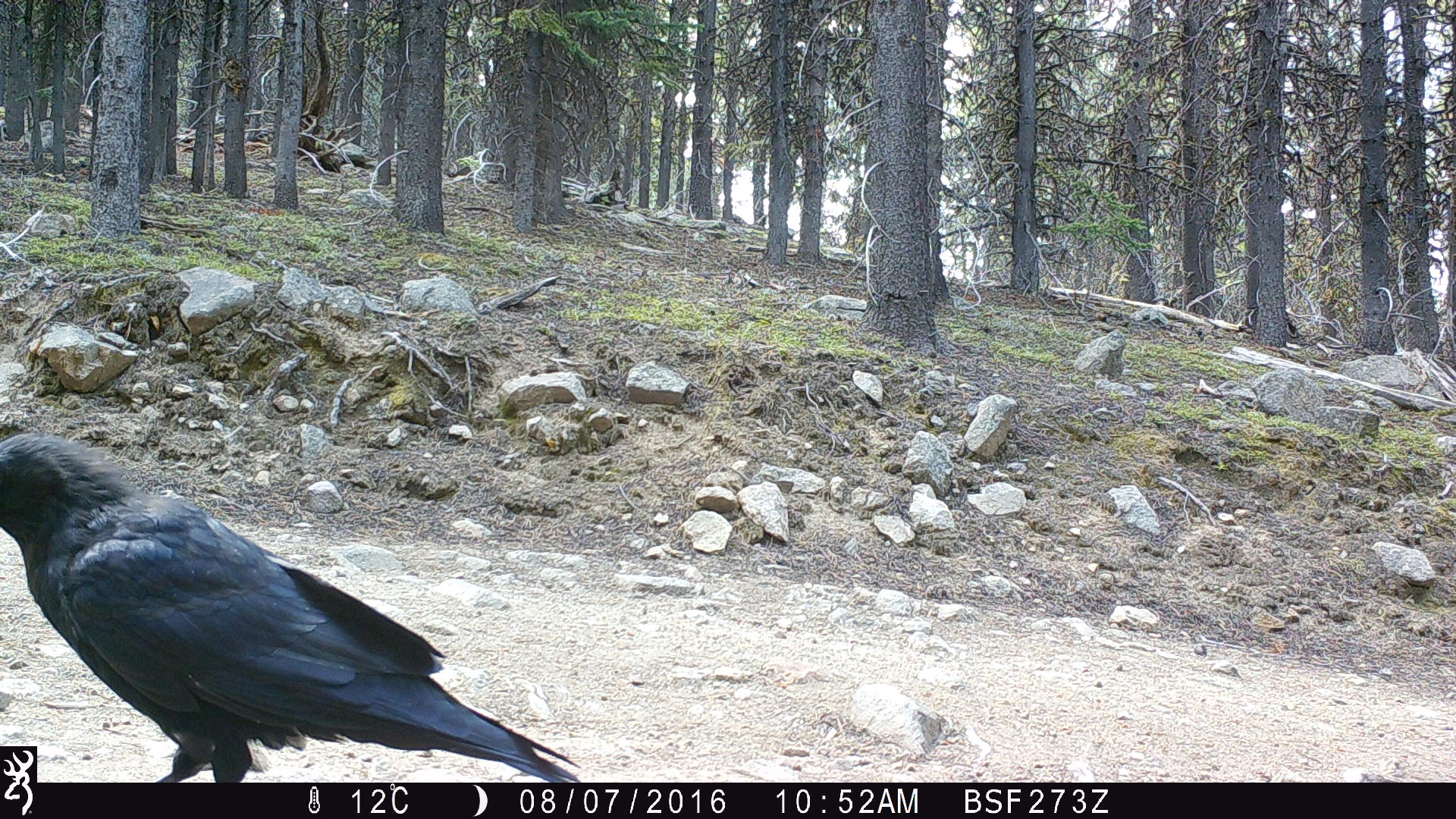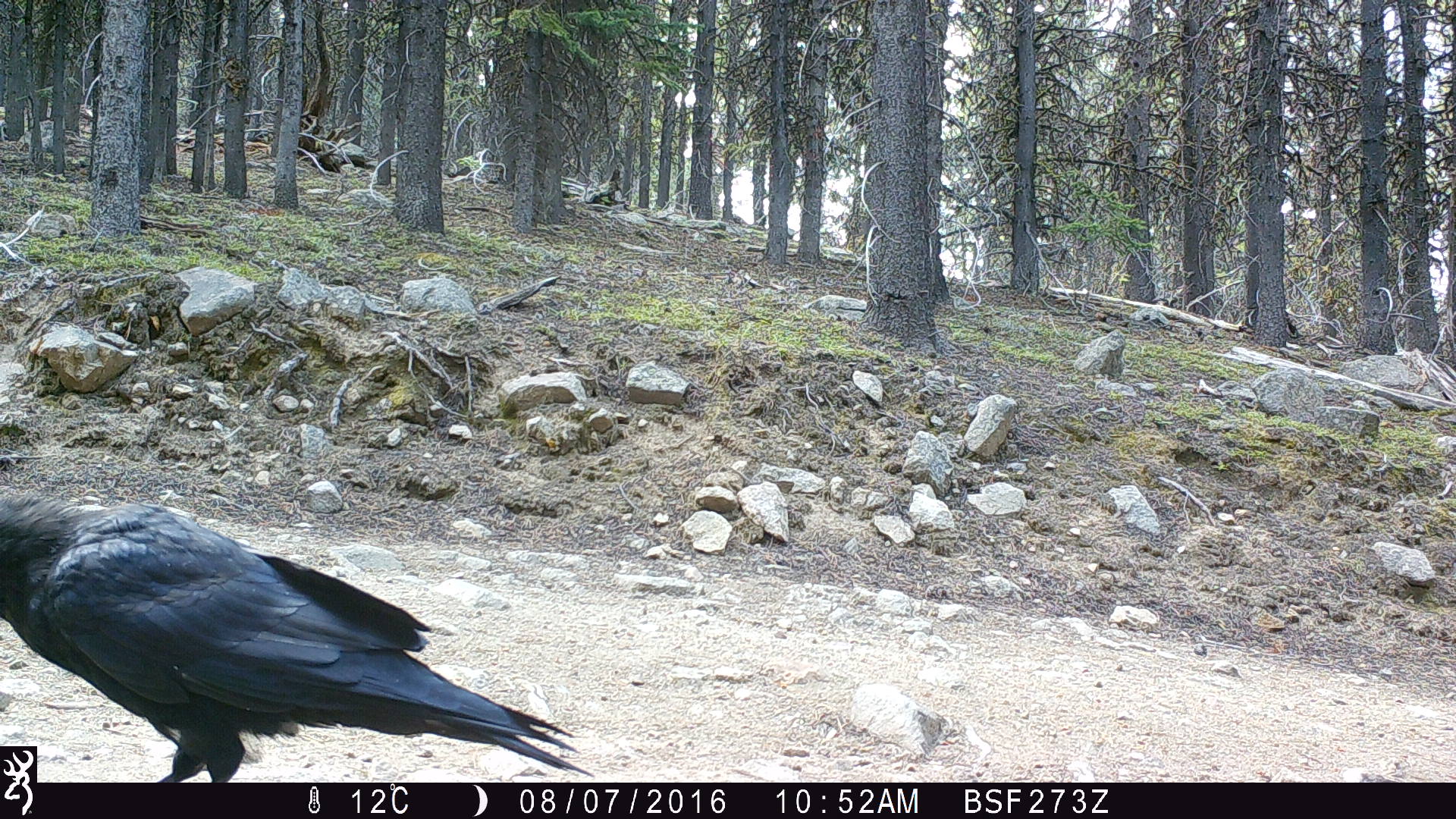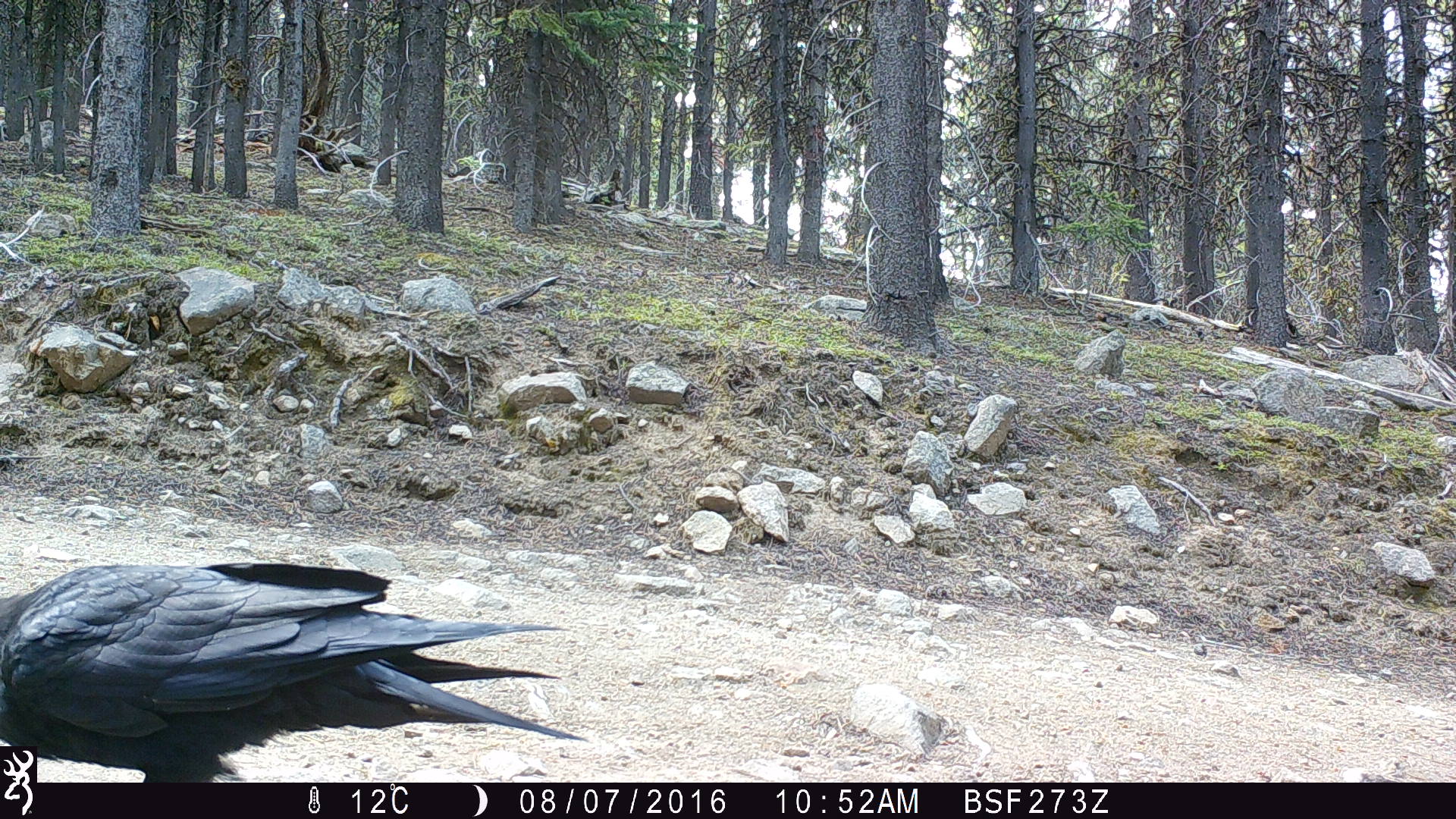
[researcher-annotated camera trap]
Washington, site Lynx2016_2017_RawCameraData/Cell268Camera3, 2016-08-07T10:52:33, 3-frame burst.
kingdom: Animalia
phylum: Chordata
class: Aves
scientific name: Aves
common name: birds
Aves (birds). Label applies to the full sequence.